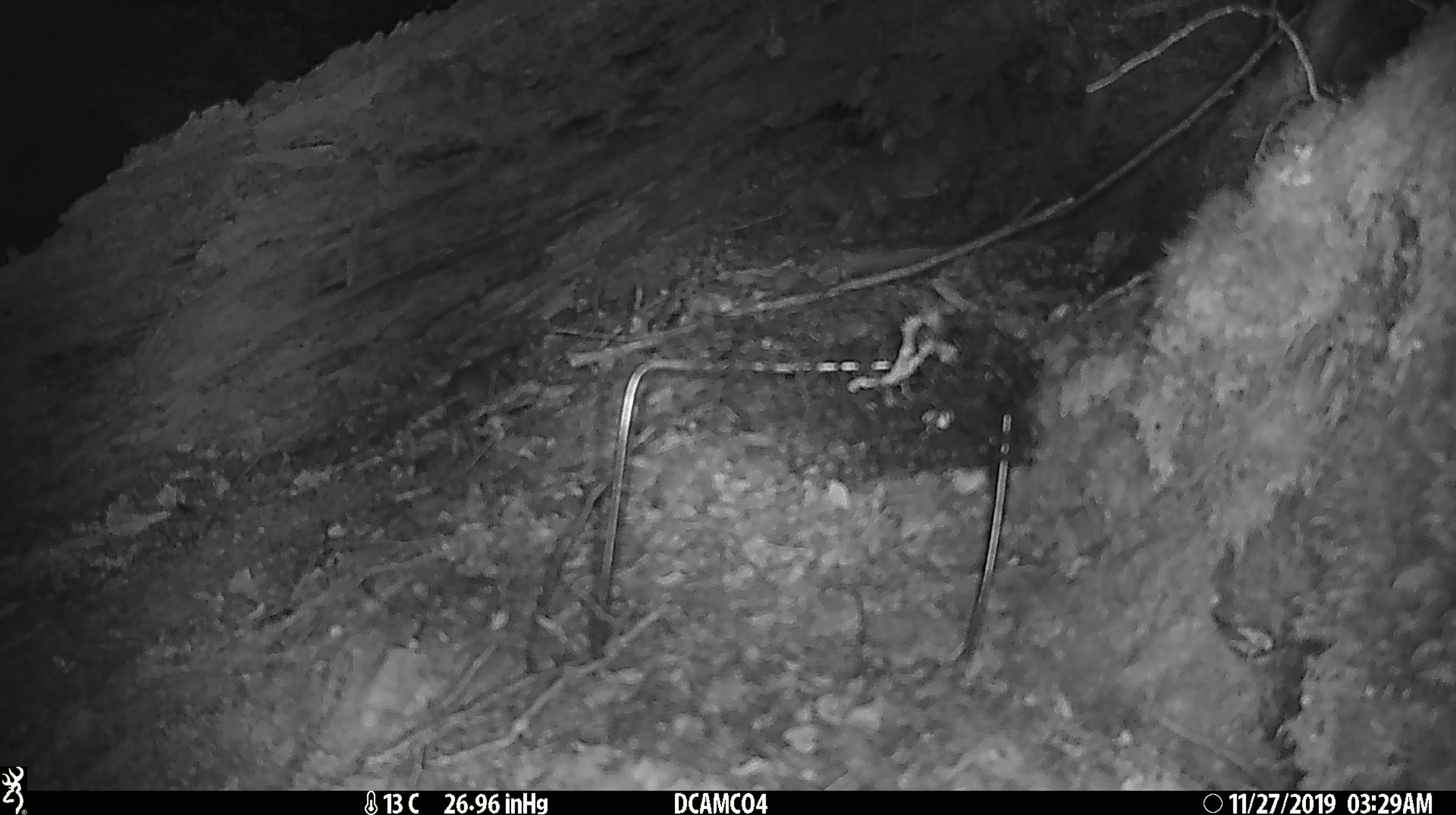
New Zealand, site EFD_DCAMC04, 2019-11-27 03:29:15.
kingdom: Animalia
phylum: Chordata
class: Mammalia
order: Rodentia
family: Muridae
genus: Mus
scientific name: Mus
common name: mouse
Mouse (Mus).